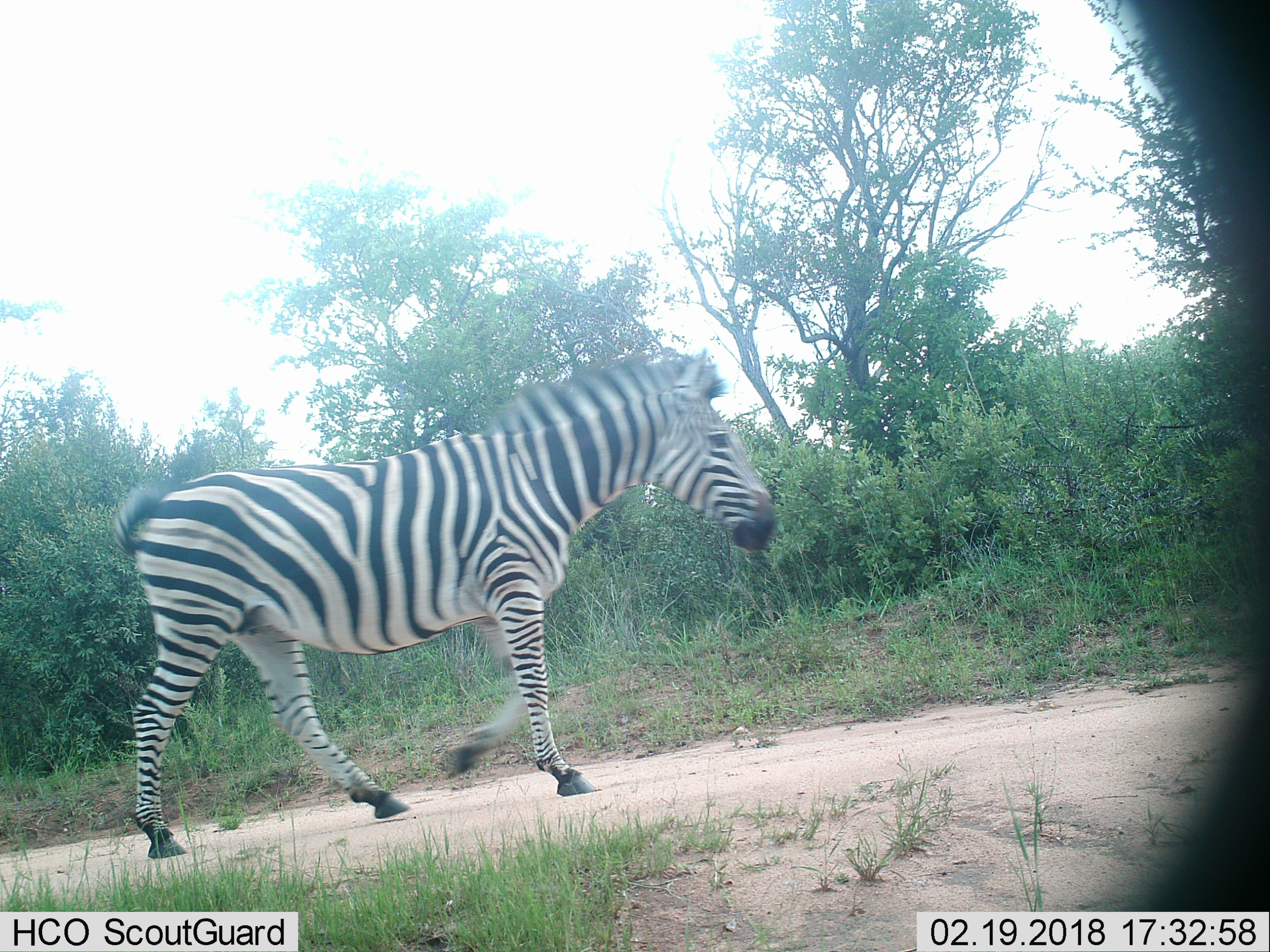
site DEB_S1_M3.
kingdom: Animalia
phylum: Chordata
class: Mammalia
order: Perissodactyla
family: Equidae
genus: Equus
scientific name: Equus quagga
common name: plains zebra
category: zebraplains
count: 1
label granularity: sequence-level